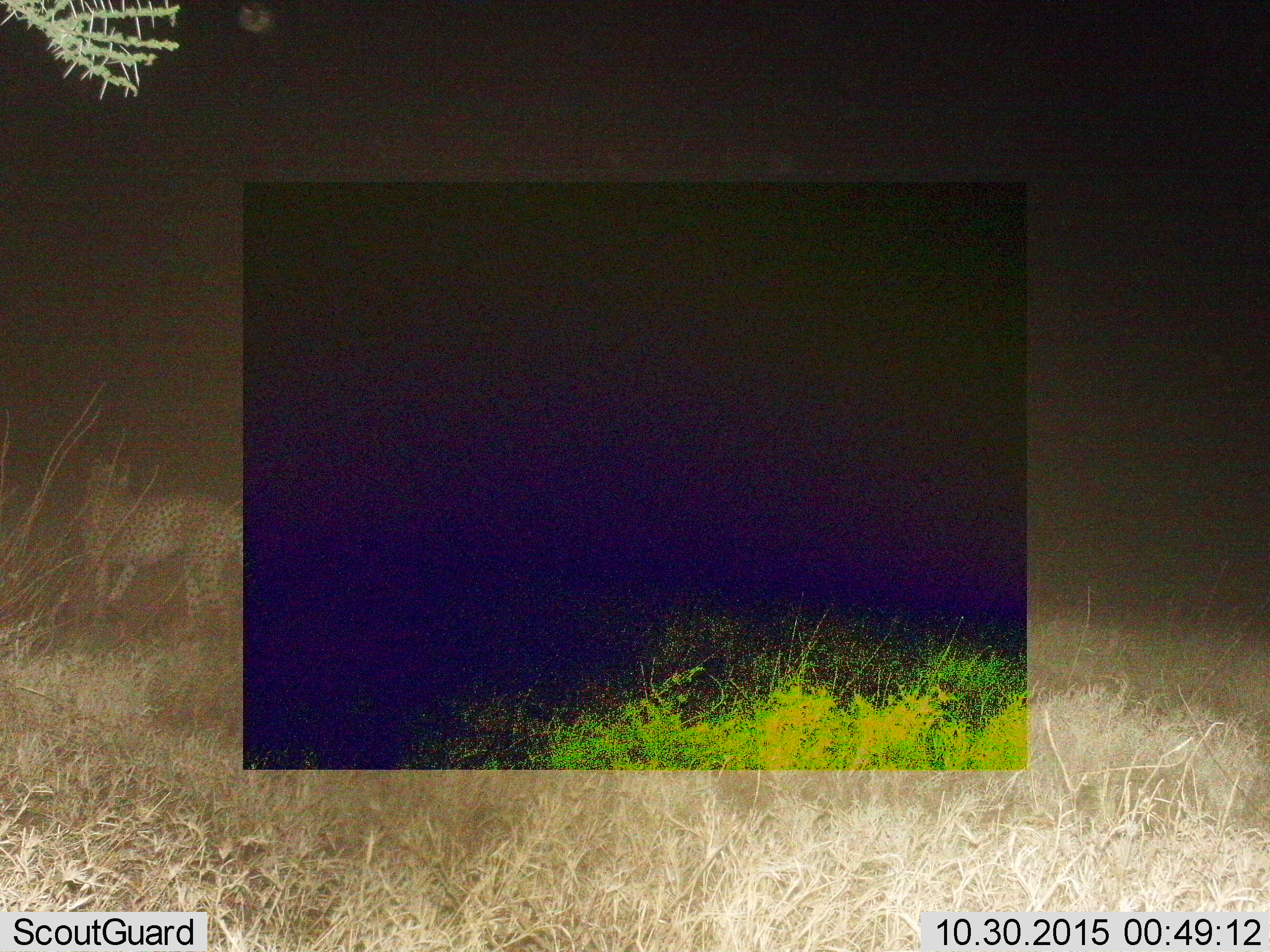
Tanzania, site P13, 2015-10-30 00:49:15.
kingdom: Animalia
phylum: Chordata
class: Mammalia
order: Carnivora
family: Felidae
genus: Acinonyx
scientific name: Acinonyx jubatus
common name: cheetah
Cheetah (Acinonyx jubatus), count 1. Behavior (volunteer vote fractions): standing 83%, resting 0%, moving 33%, interacting 0%. Young present (vote fraction): 0%. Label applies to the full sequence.